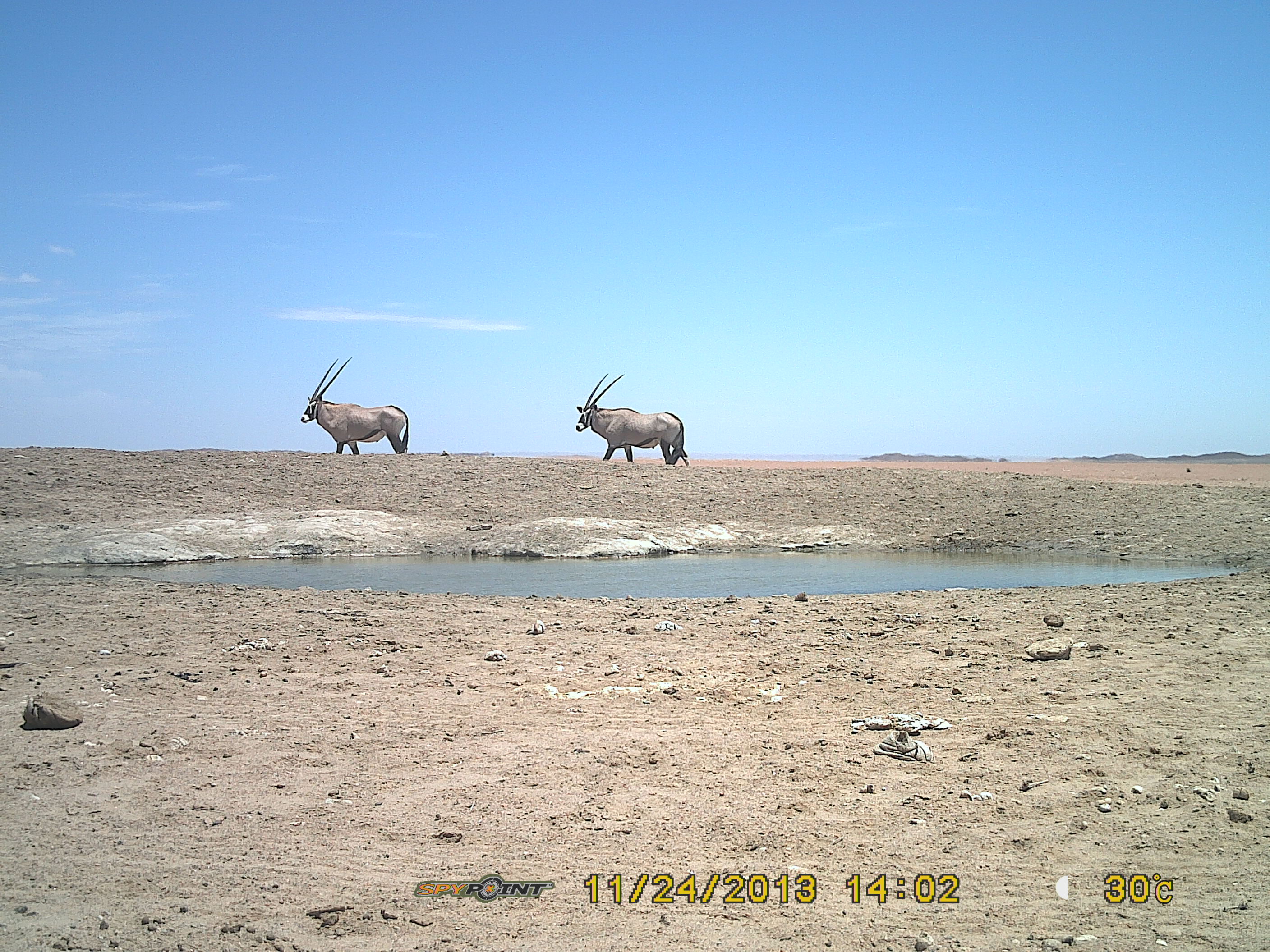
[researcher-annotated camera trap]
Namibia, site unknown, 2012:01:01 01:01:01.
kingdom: Animalia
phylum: Chordata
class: Mammalia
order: Artiodactyla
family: Bovidae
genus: Oryx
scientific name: Oryx gazella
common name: gemsbok